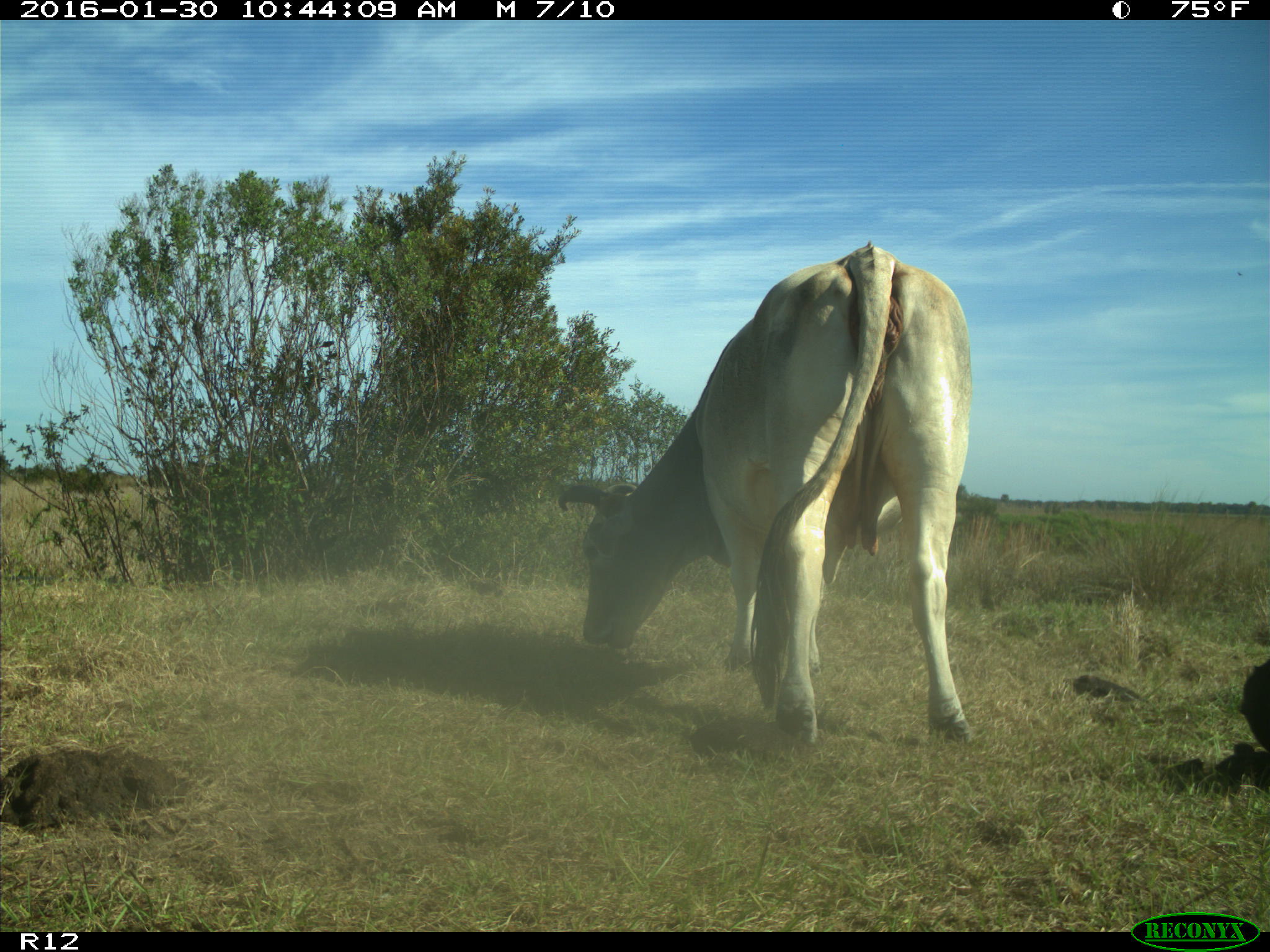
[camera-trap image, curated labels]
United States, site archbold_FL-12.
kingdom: Animalia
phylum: Chordata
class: Mammalia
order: Artiodactyla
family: Bovidae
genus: Bos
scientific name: Bos taurus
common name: domestic cow